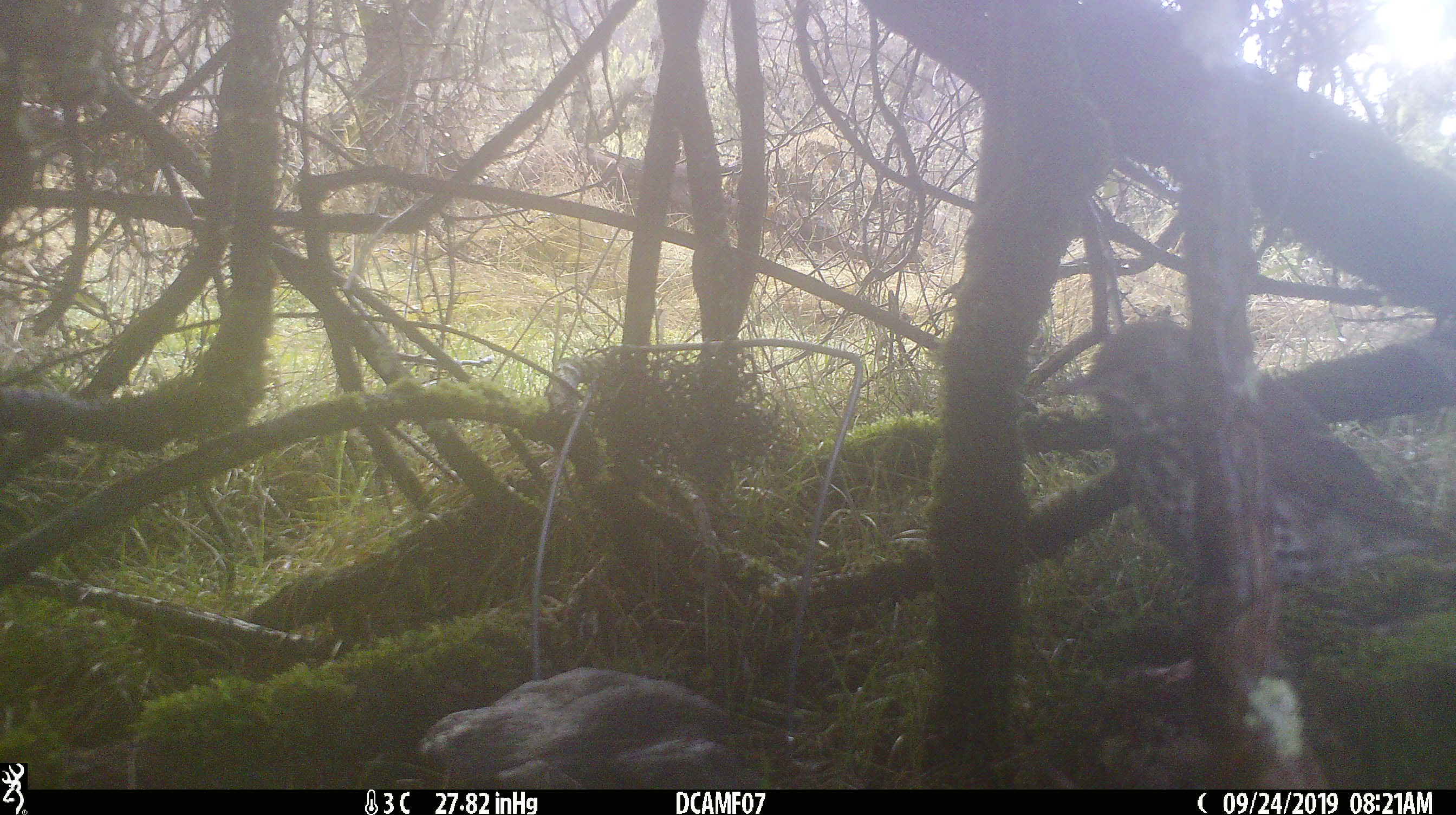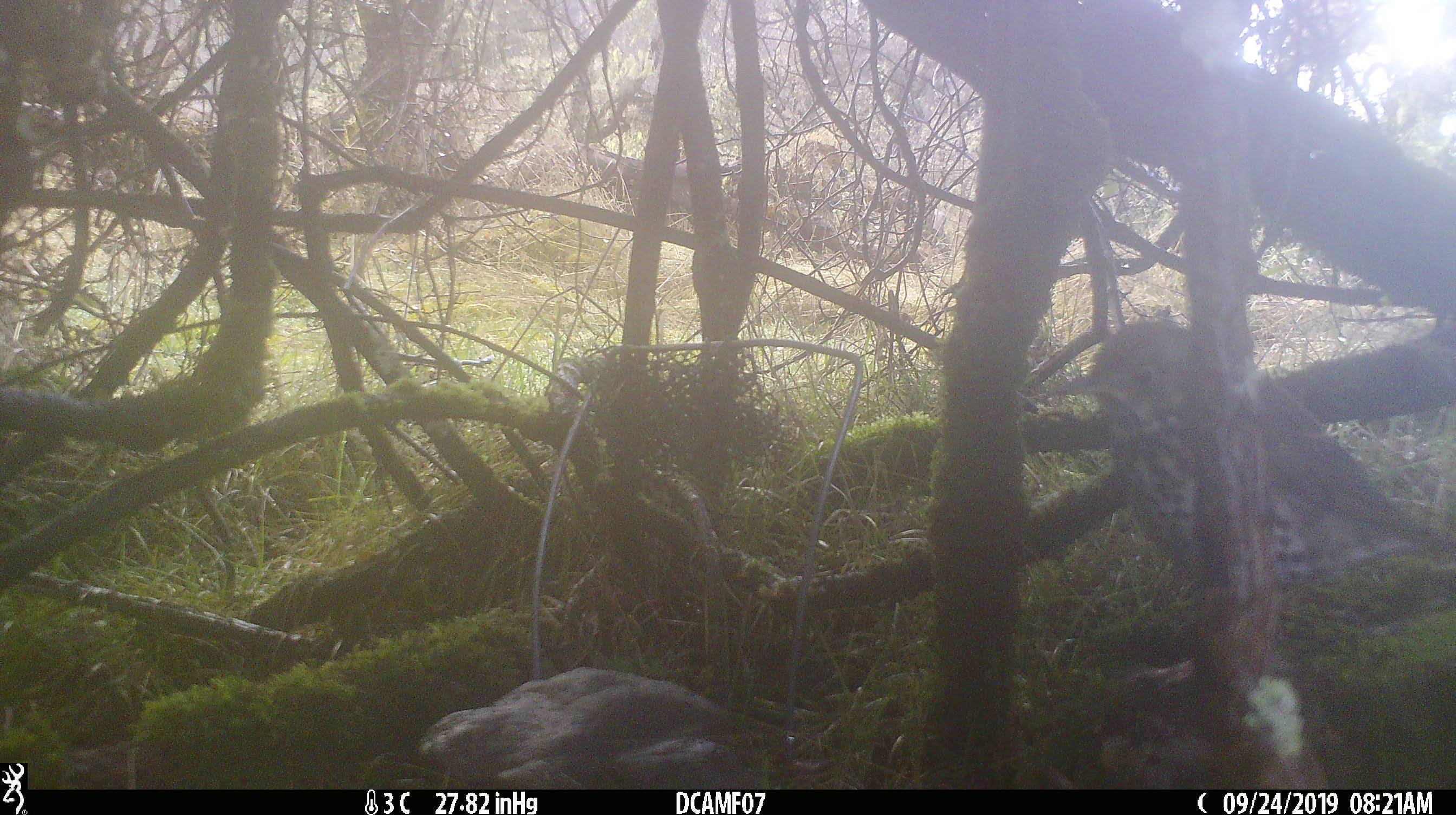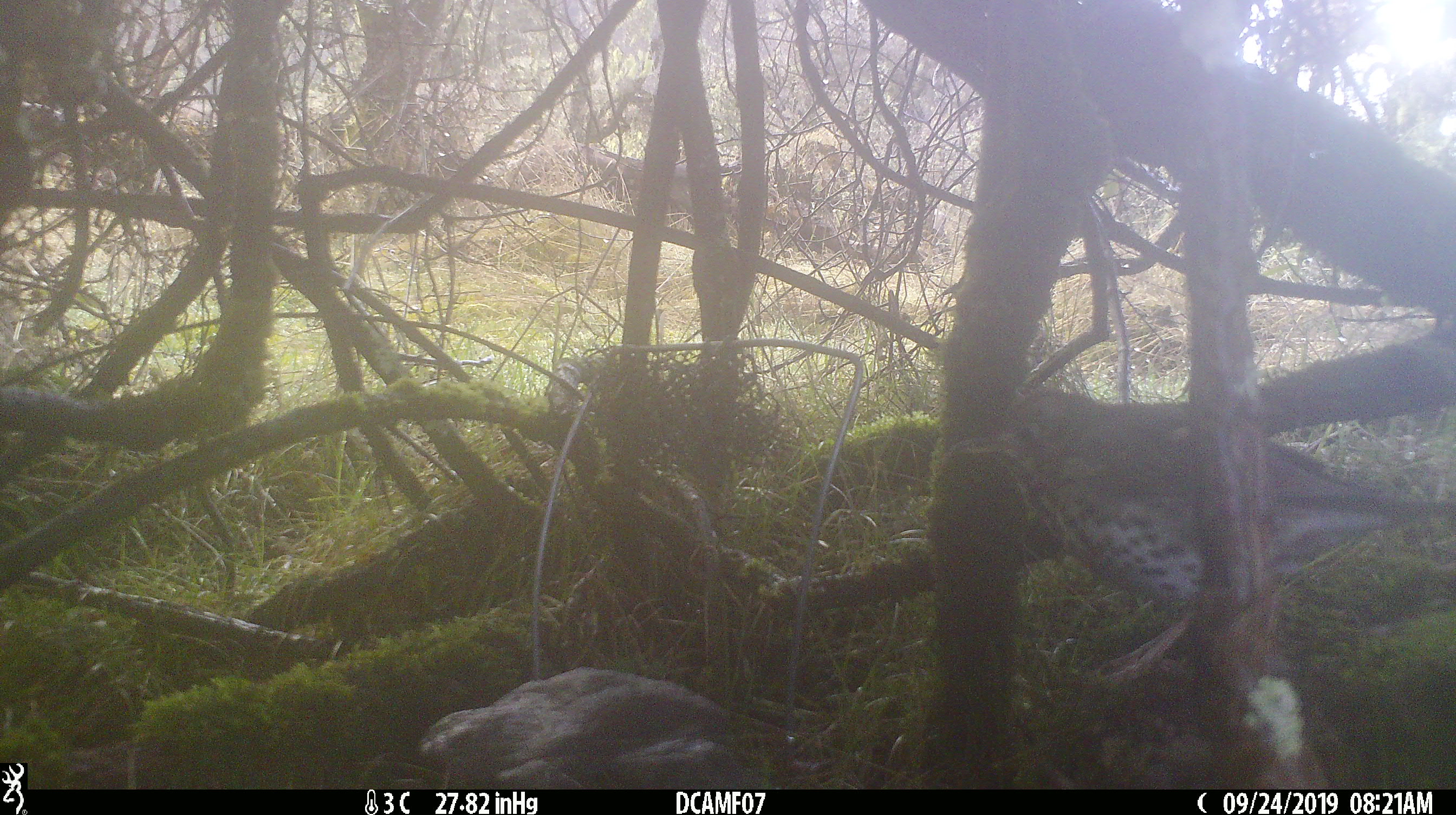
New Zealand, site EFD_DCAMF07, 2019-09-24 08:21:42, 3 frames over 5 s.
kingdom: Animalia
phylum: Chordata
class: Aves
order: Passeriformes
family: Turdidae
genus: Turdus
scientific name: Turdus philomelos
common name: song thrush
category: thrush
Thrush (song thrush) (Turdus philomelos).